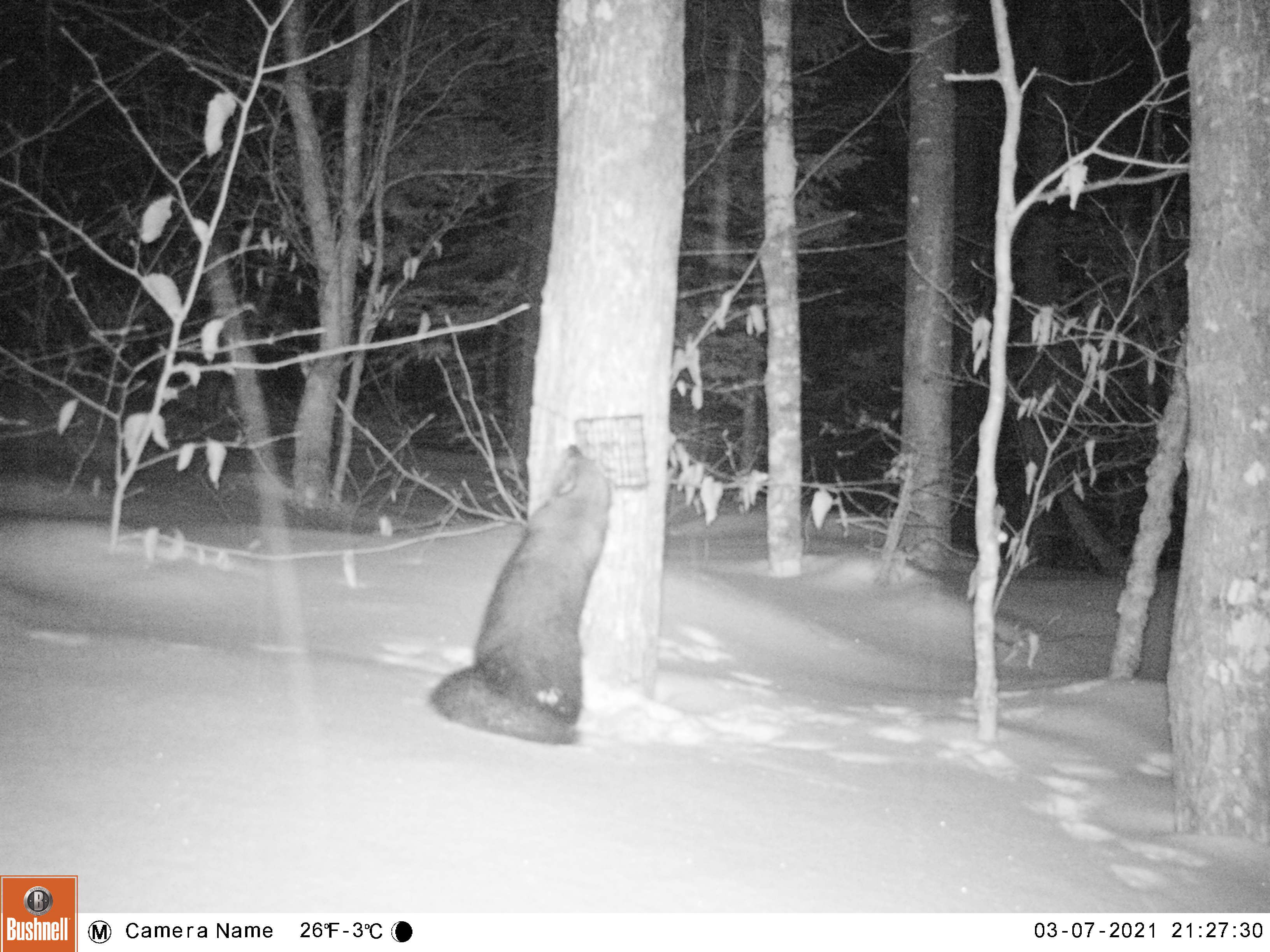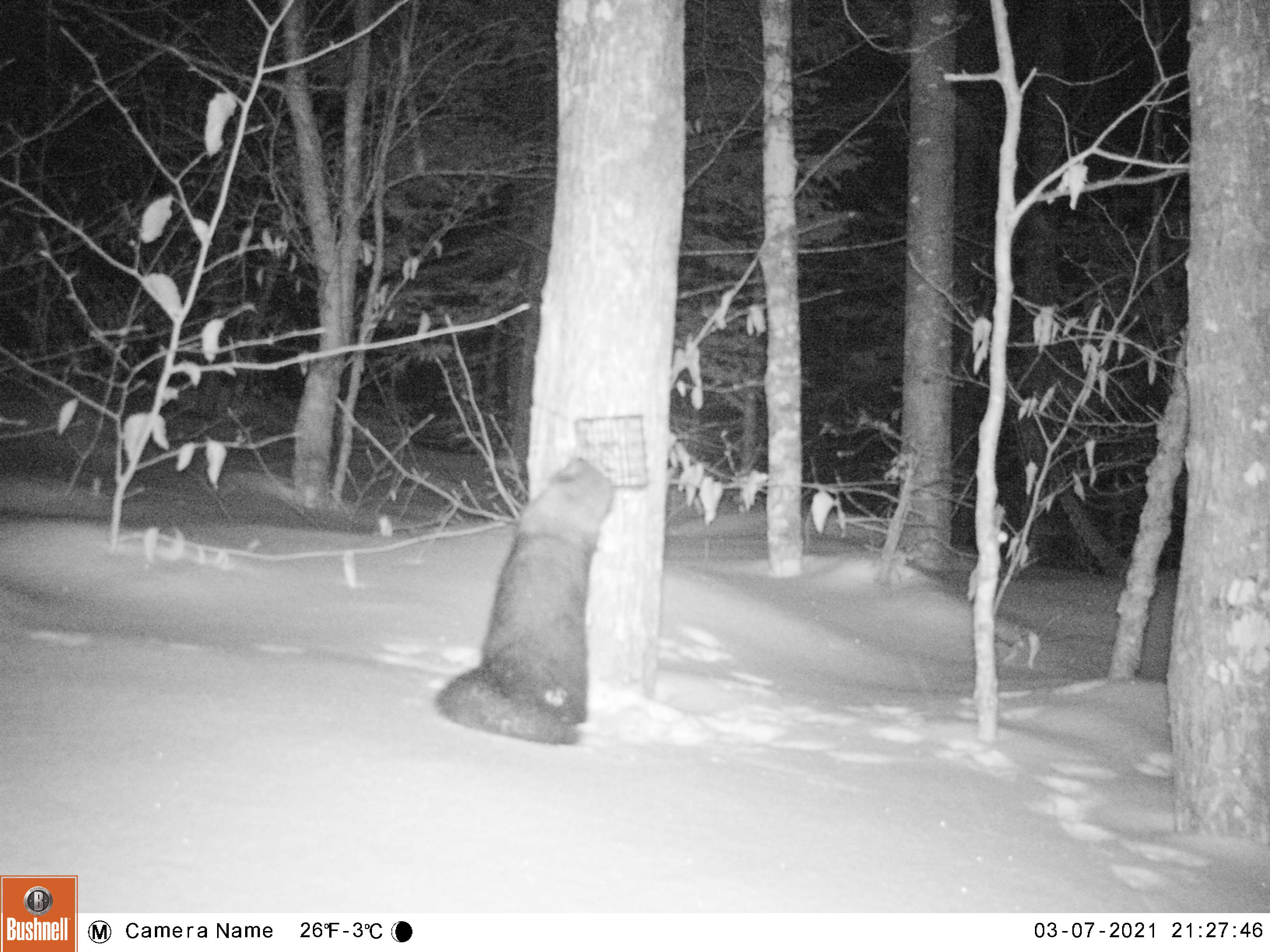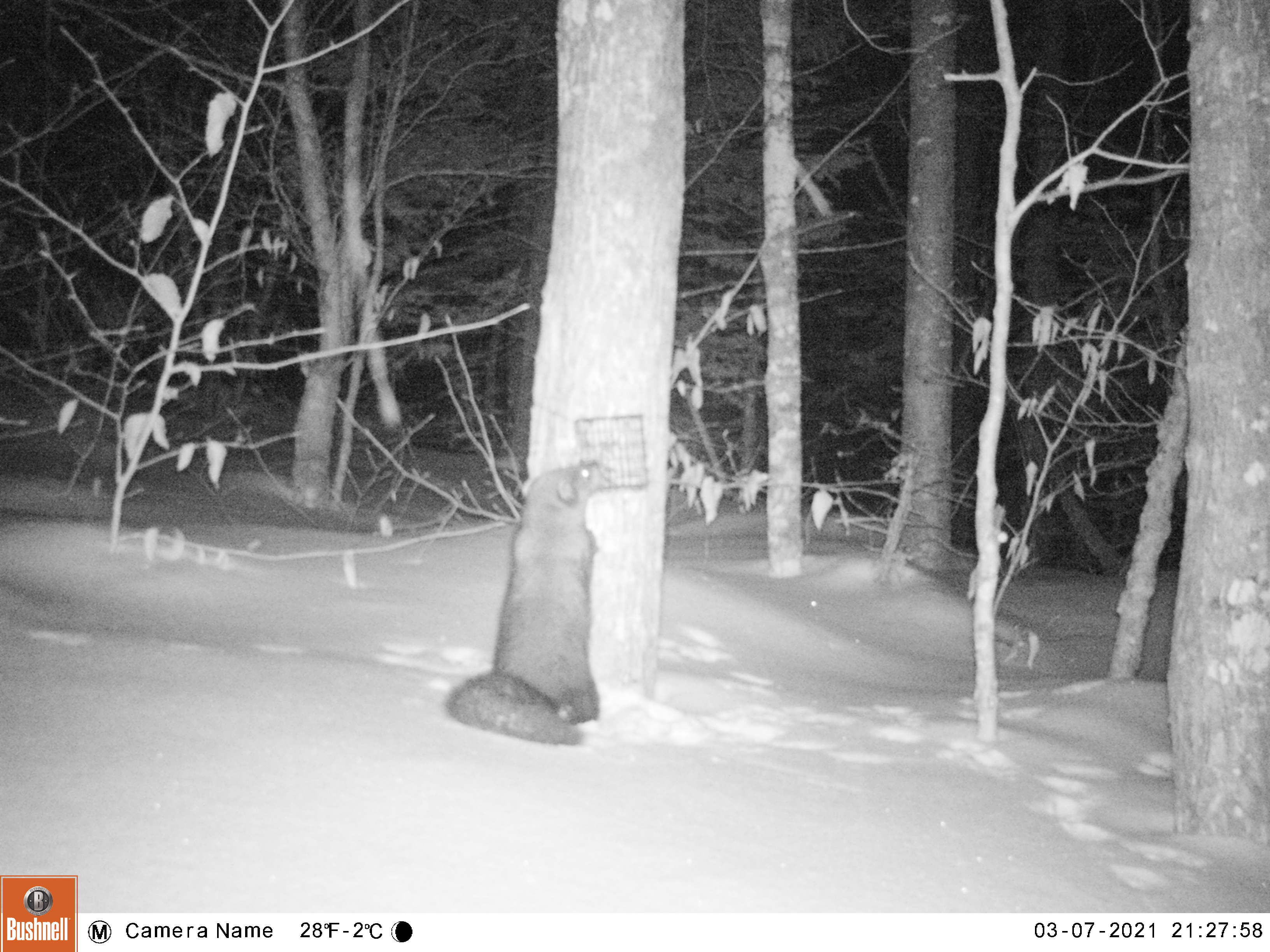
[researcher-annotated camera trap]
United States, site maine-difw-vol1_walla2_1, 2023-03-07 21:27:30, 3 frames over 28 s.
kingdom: Animalia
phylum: Chordata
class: Mammalia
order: Carnivora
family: Mustelidae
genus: Pekania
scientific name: Pekania pennanti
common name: fisher